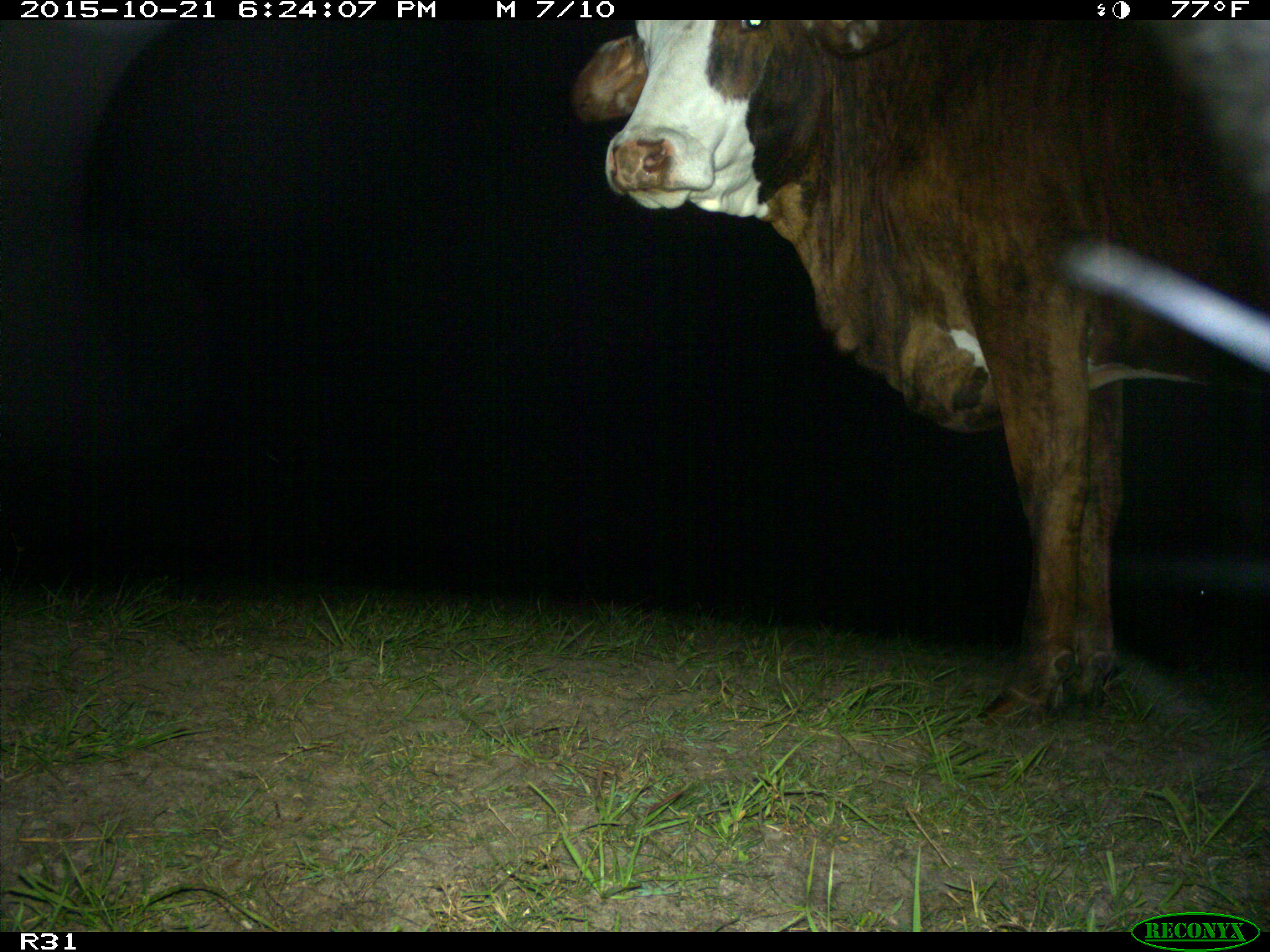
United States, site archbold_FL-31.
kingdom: Animalia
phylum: Chordata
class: Mammalia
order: Artiodactyla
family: Bovidae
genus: Bos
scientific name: Bos taurus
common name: domestic cow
Bos taurus (domestic cow).